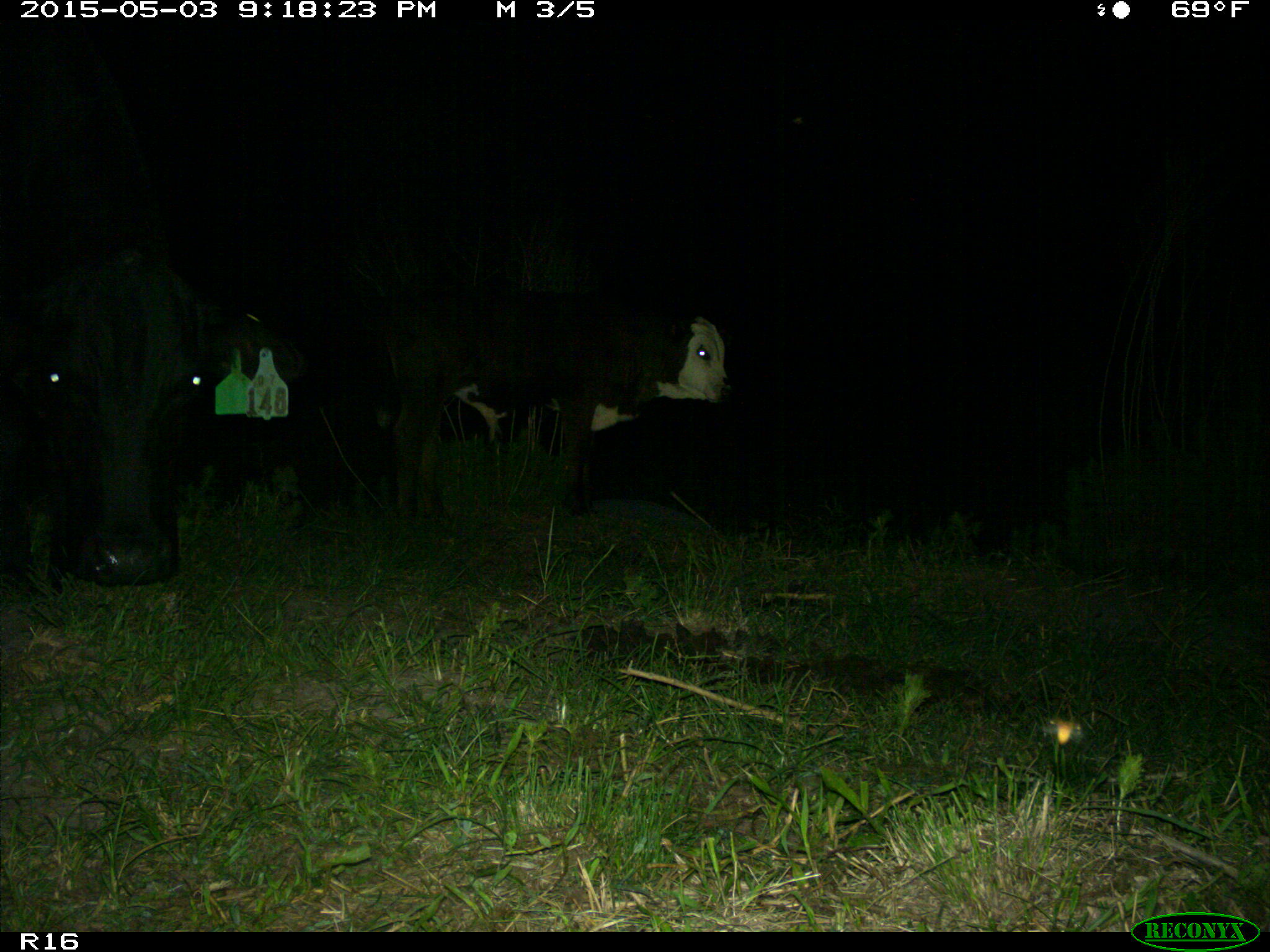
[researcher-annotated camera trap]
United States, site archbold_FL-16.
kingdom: Animalia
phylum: Chordata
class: Mammalia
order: Artiodactyla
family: Bovidae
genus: Bos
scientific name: Bos taurus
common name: domestic cow